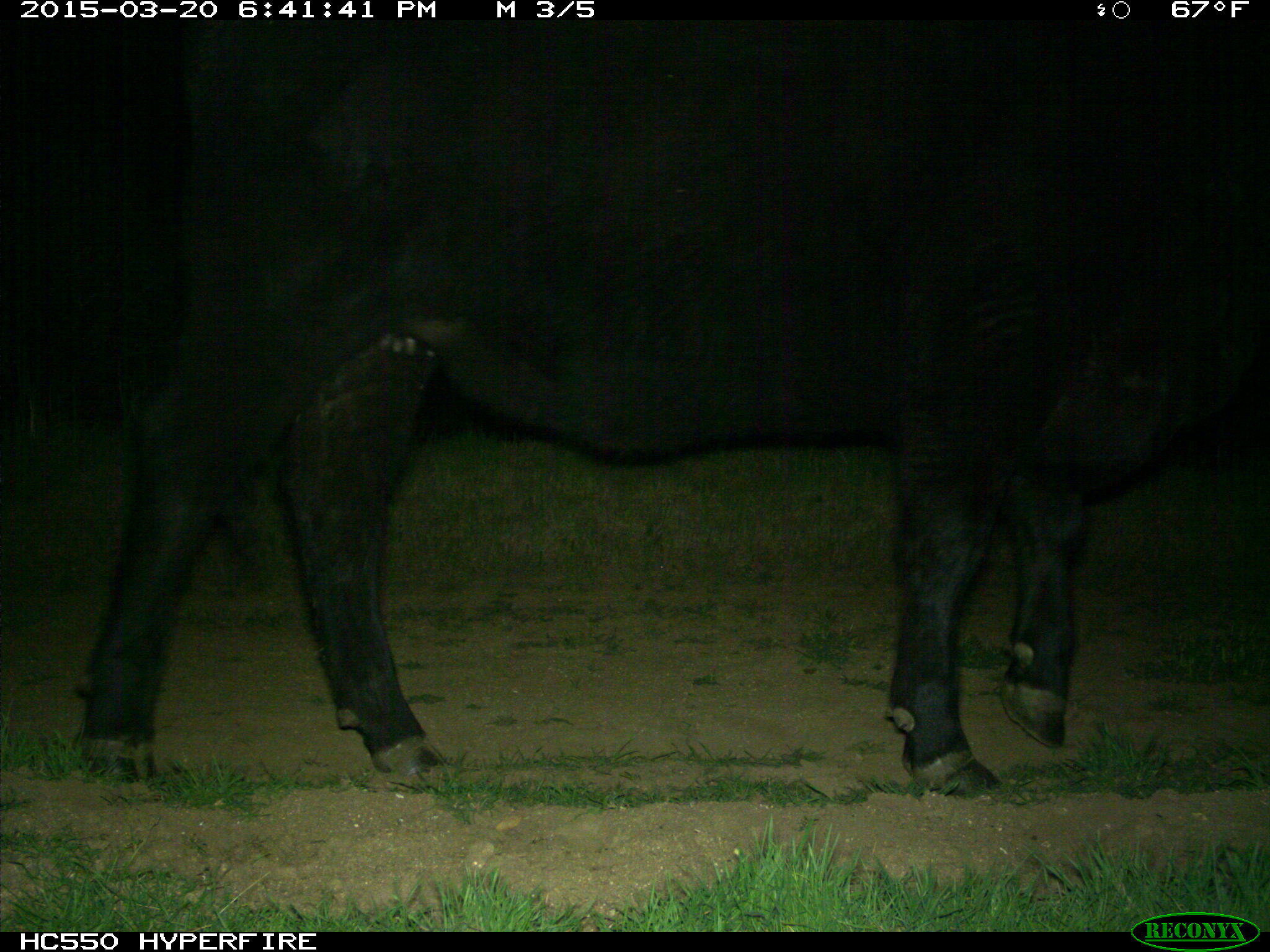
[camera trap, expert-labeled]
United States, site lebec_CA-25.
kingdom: Animalia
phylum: Chordata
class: Mammalia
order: Artiodactyla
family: Bovidae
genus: Bos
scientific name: Bos taurus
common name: domestic cow